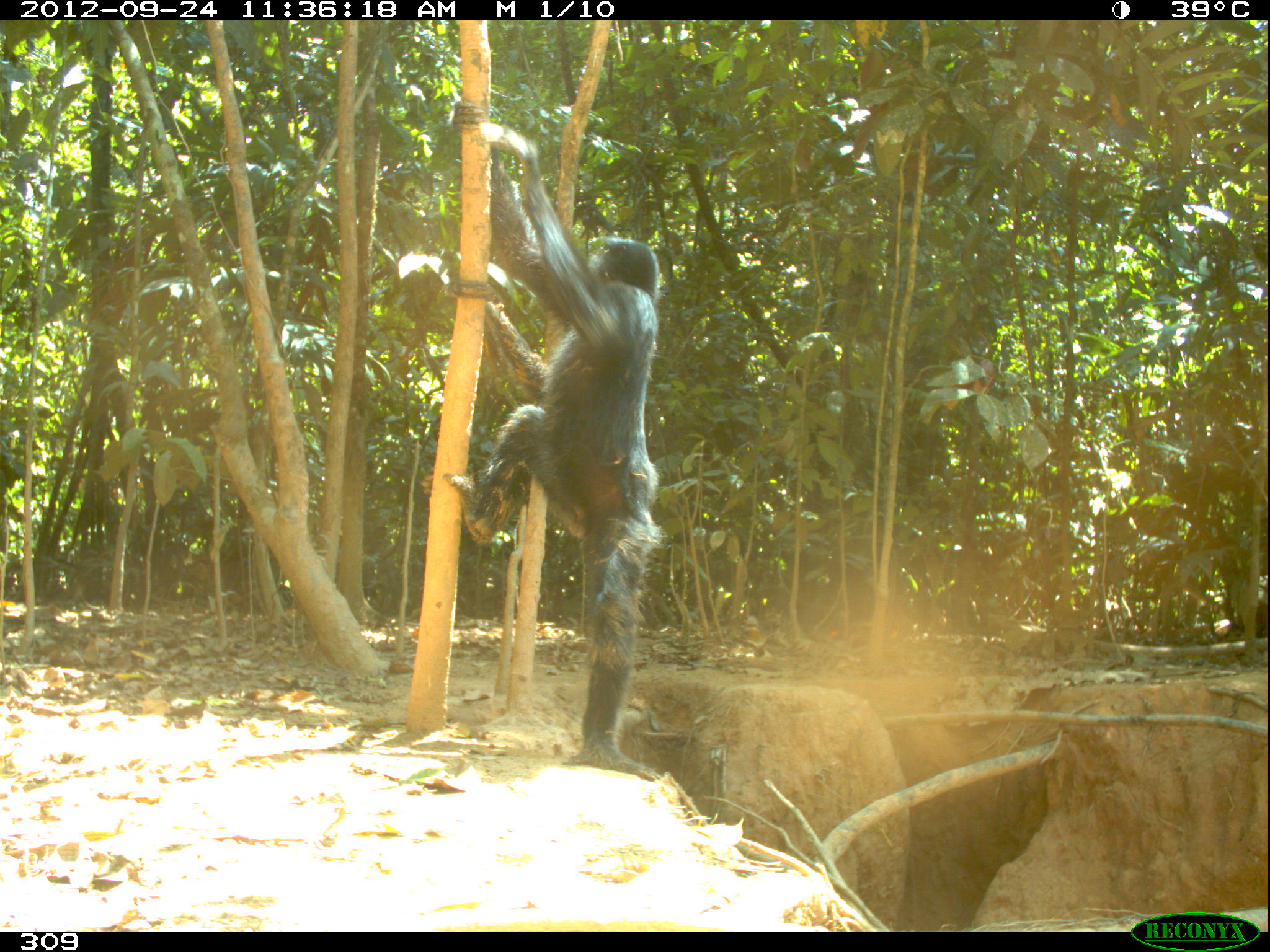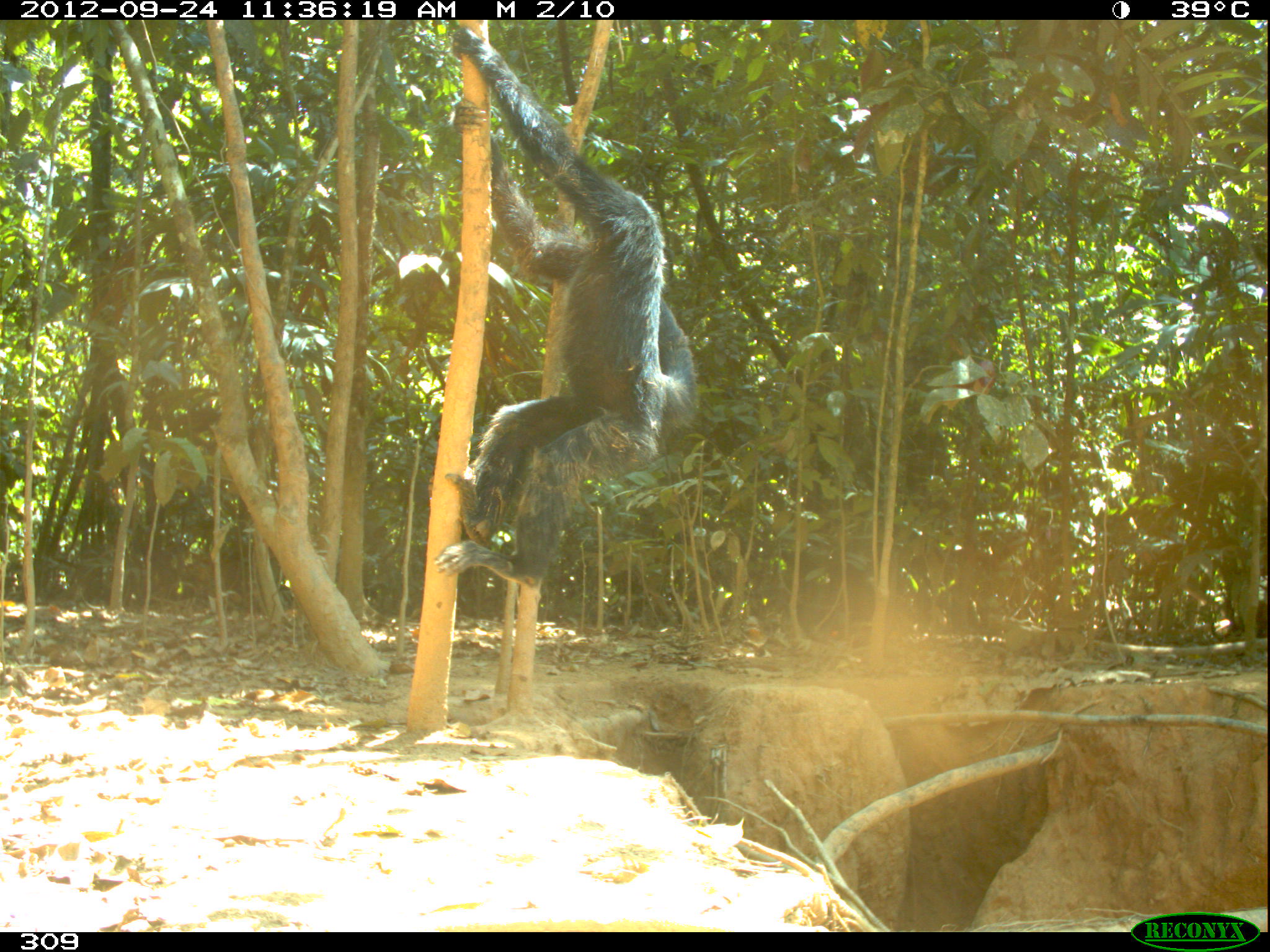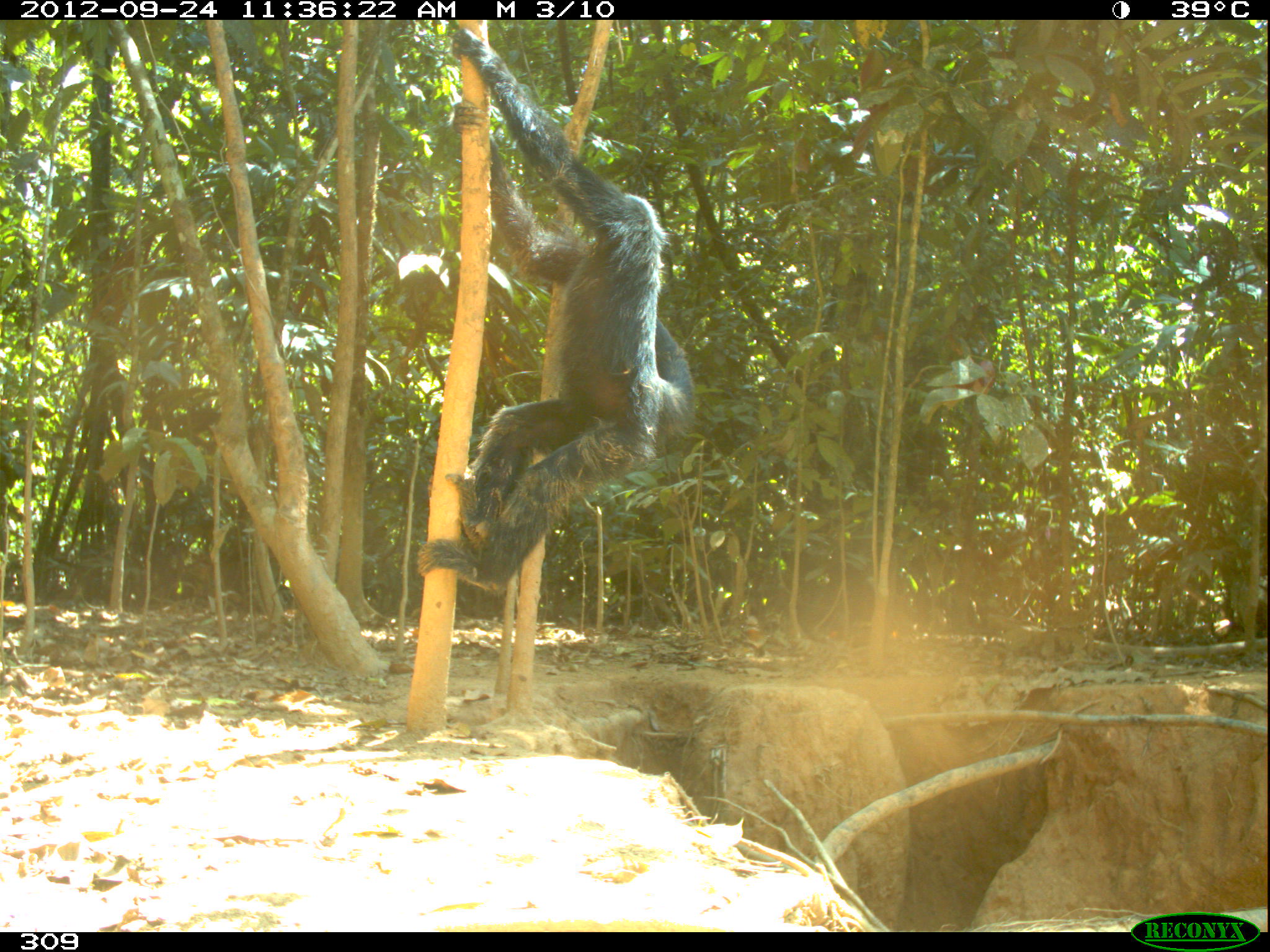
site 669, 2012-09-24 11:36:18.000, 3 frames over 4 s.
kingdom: Animalia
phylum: Chordata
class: Mammalia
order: Primates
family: Atelidae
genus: Ateles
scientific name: Ateles chamek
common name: black-faced black spider monkey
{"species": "Ateles chamek (black-faced black spider monkey)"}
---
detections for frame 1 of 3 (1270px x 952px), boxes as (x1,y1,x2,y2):
ateles chamek: (421,99,661,779)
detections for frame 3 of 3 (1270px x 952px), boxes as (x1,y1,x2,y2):
ateles chamek: (416,18,696,588)